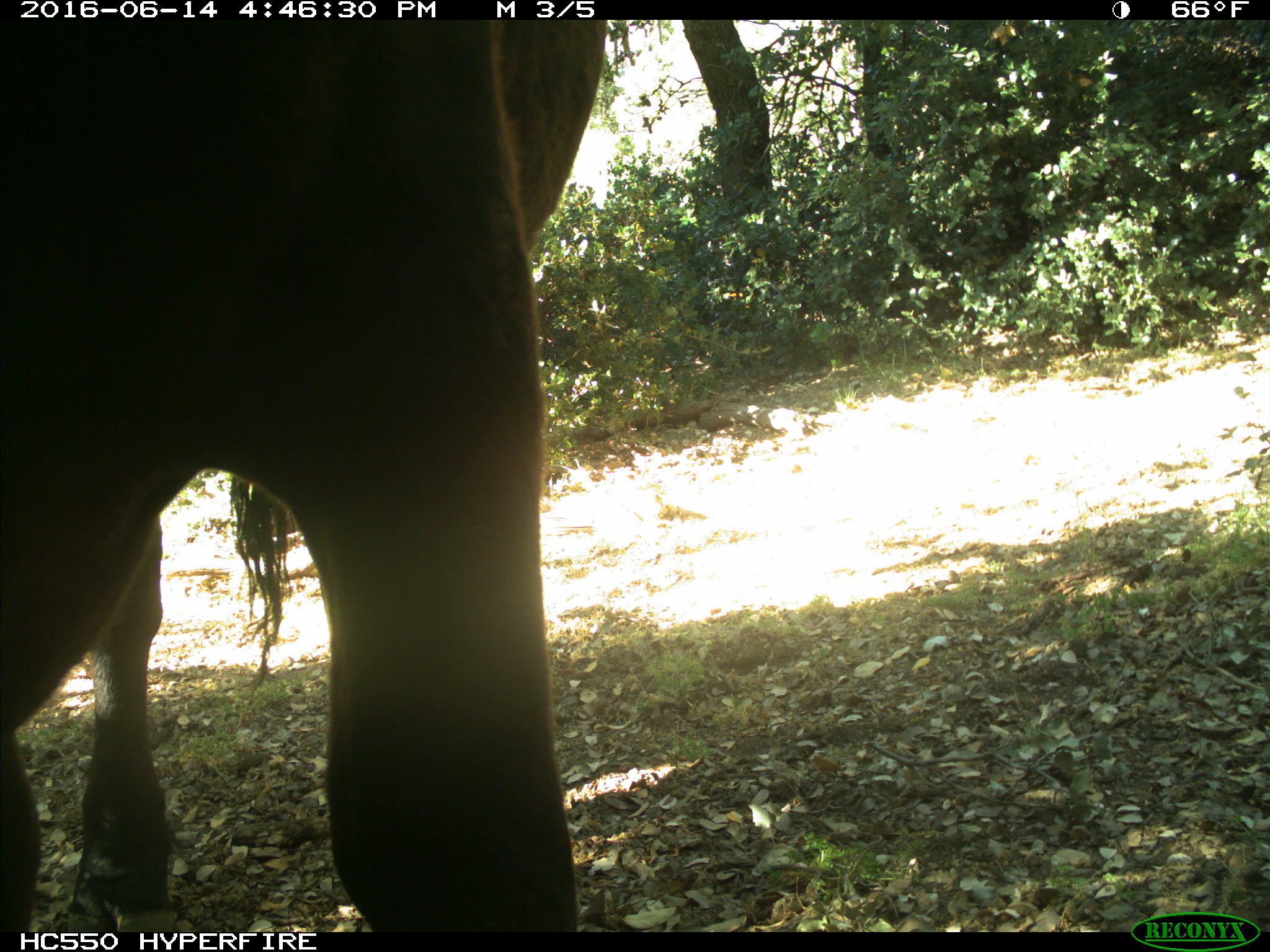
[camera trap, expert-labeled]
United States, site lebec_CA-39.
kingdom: Animalia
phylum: Chordata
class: Mammalia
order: Artiodactyla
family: Bovidae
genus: Bos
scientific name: Bos taurus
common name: domestic cow